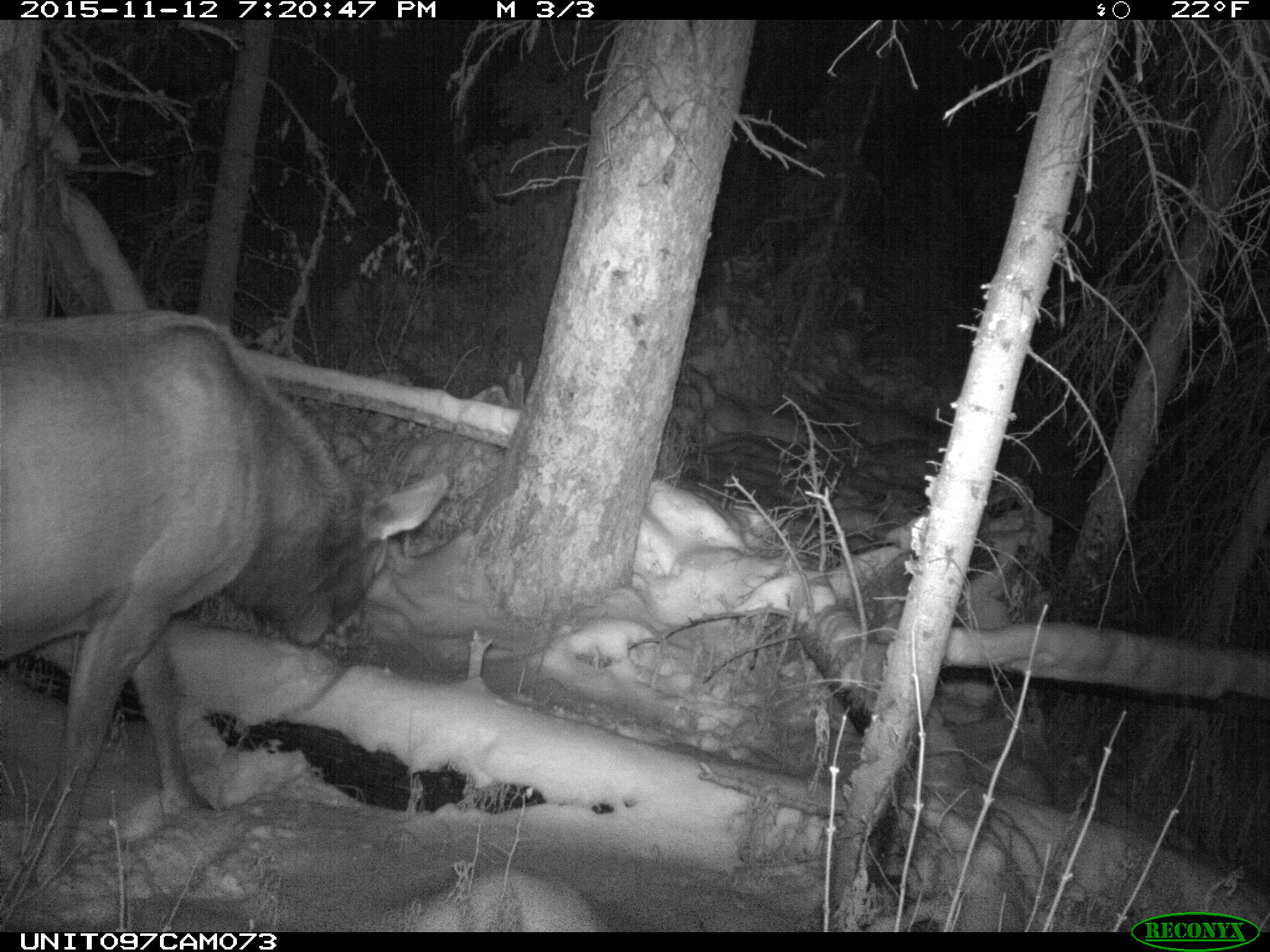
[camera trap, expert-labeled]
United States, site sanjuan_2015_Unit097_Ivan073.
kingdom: Animalia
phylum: Chordata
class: Mammalia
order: Artiodactyla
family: Cervidae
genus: Cervus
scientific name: Cervus elaphus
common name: red deer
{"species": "Cervus elaphus (red deer)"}